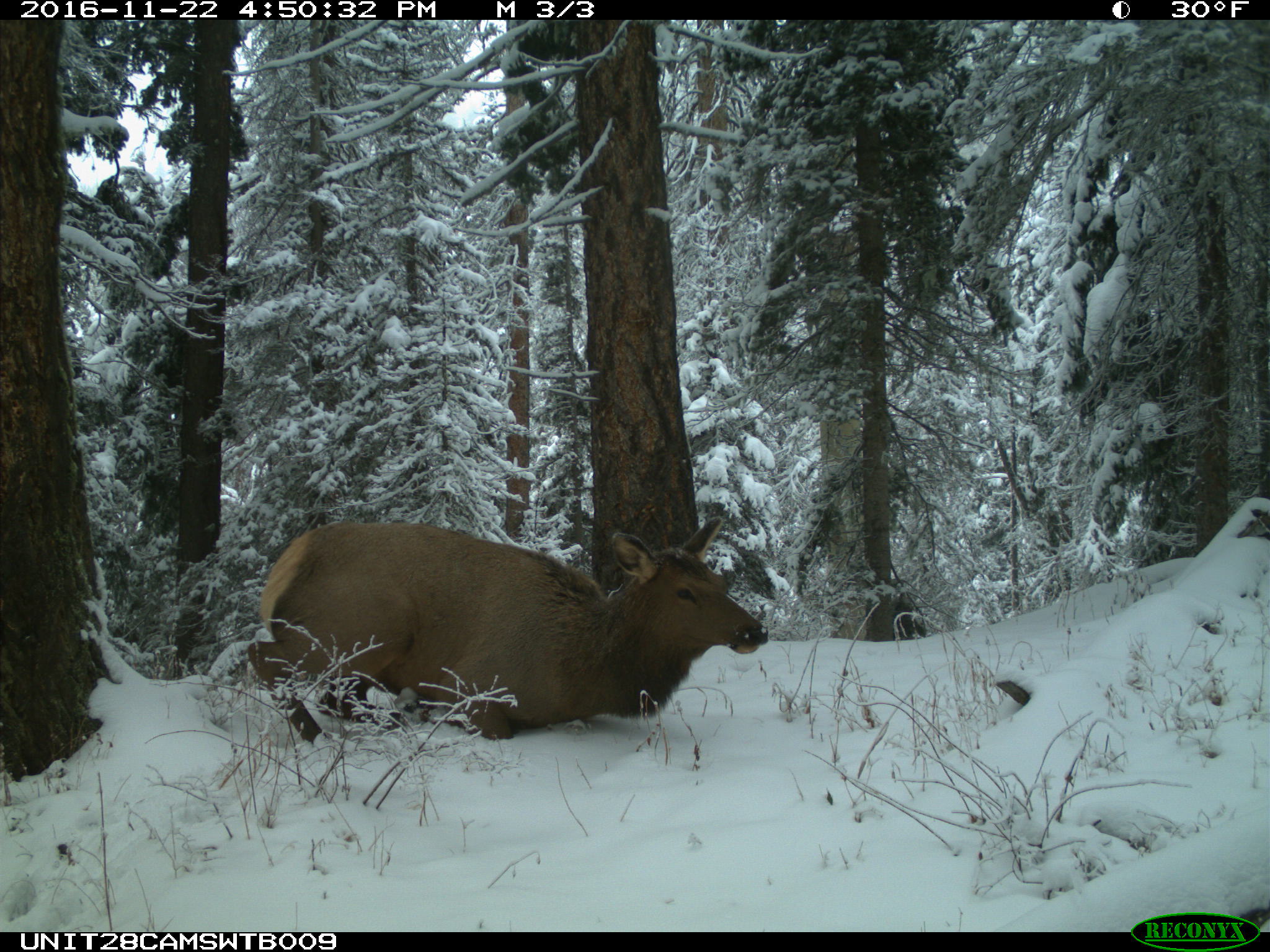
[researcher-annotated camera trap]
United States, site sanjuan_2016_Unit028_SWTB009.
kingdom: Animalia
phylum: Chordata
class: Mammalia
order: Artiodactyla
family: Cervidae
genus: Cervus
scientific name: Cervus elaphus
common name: red deer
Cervus elaphus (red deer).